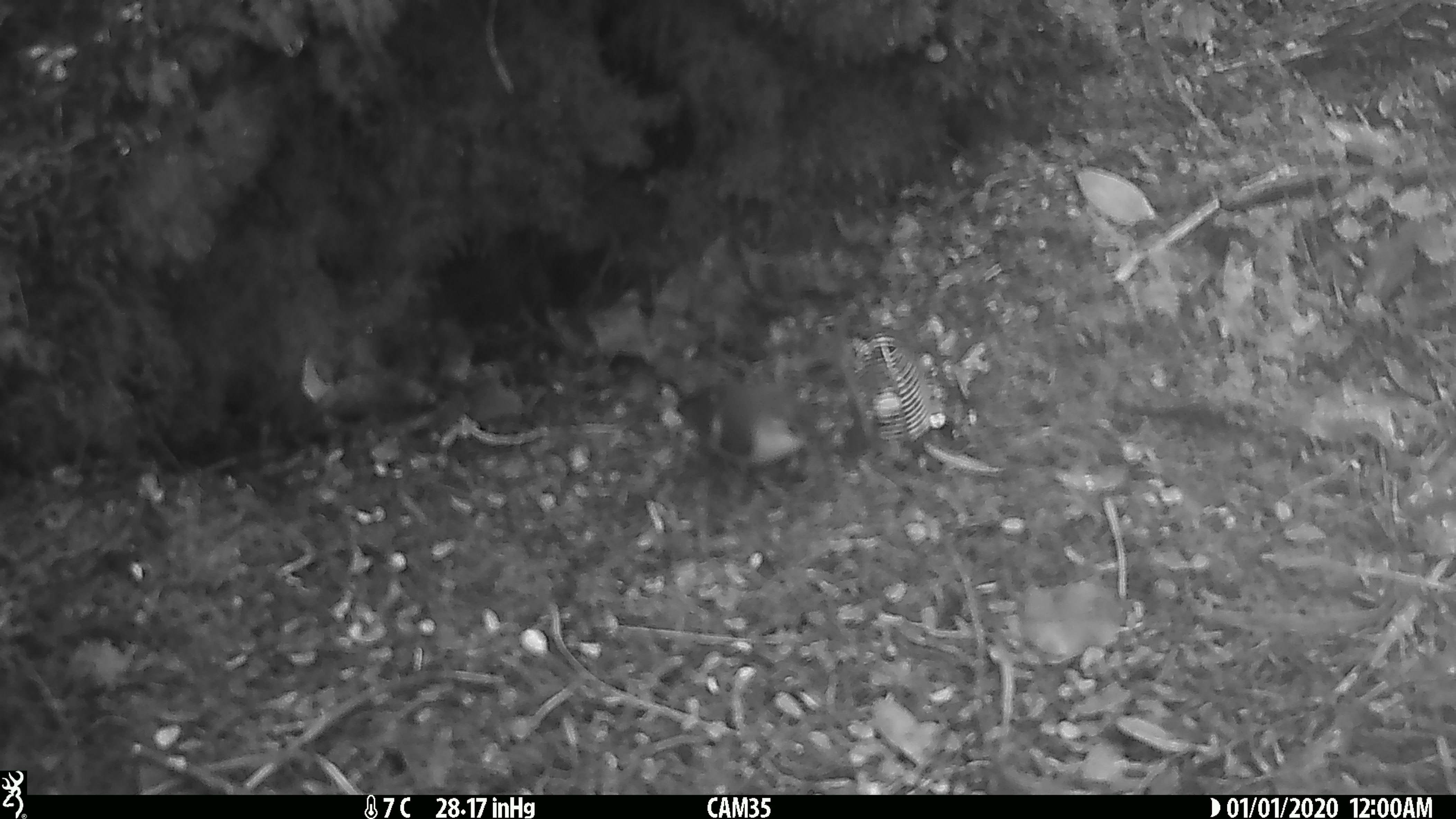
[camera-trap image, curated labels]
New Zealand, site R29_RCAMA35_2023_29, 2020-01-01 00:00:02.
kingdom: Animalia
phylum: Chordata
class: Aves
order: Passeriformes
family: Acanthisittidae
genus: Acanthisitta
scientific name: Acanthisitta chloris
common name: rifleman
Rifleman (Acanthisitta chloris).